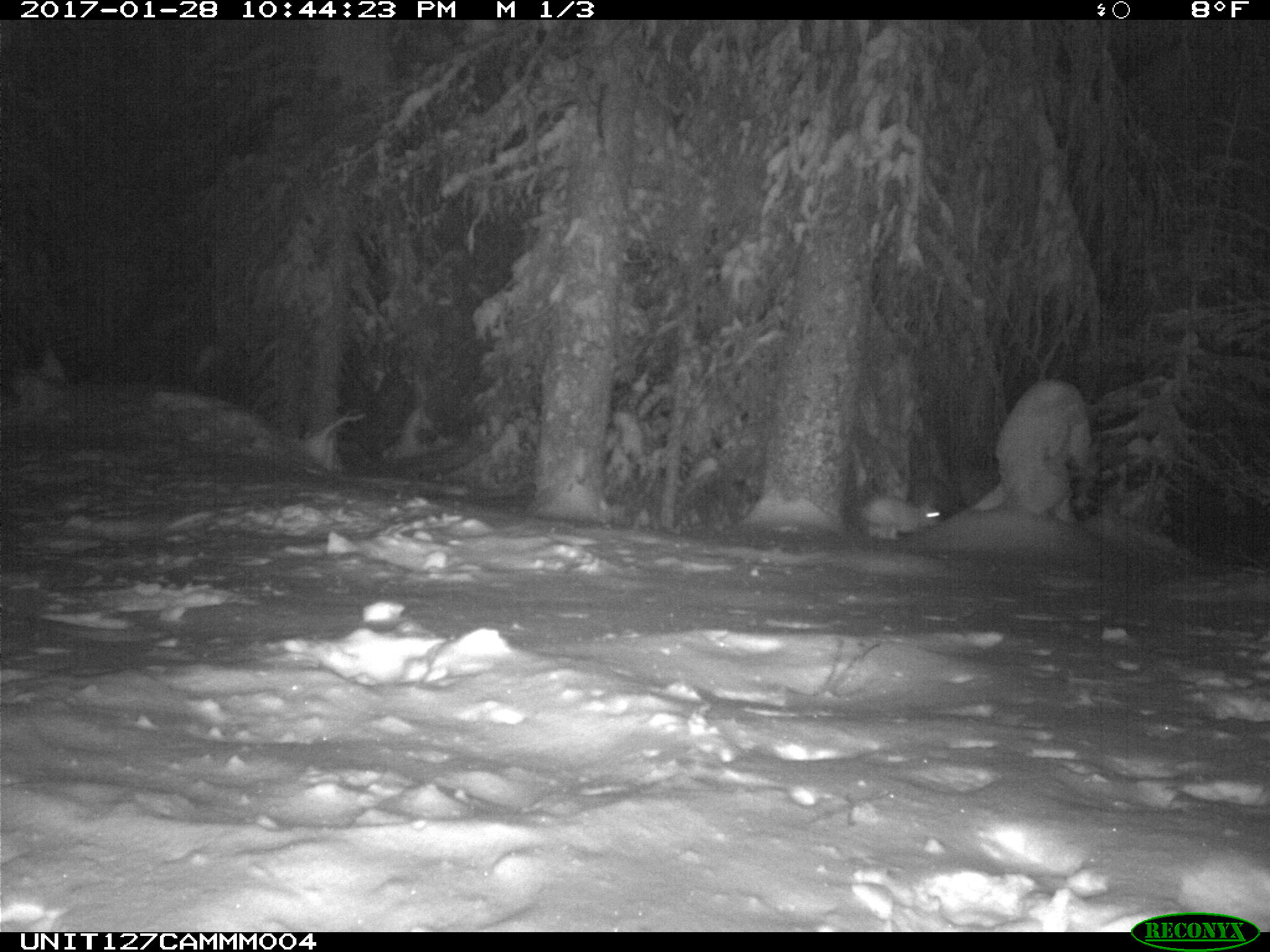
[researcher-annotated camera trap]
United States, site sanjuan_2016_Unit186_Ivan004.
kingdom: Animalia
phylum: Chordata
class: Mammalia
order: Lagomorpha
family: Leporidae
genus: Lepus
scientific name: Lepus americanus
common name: snowshoe hare